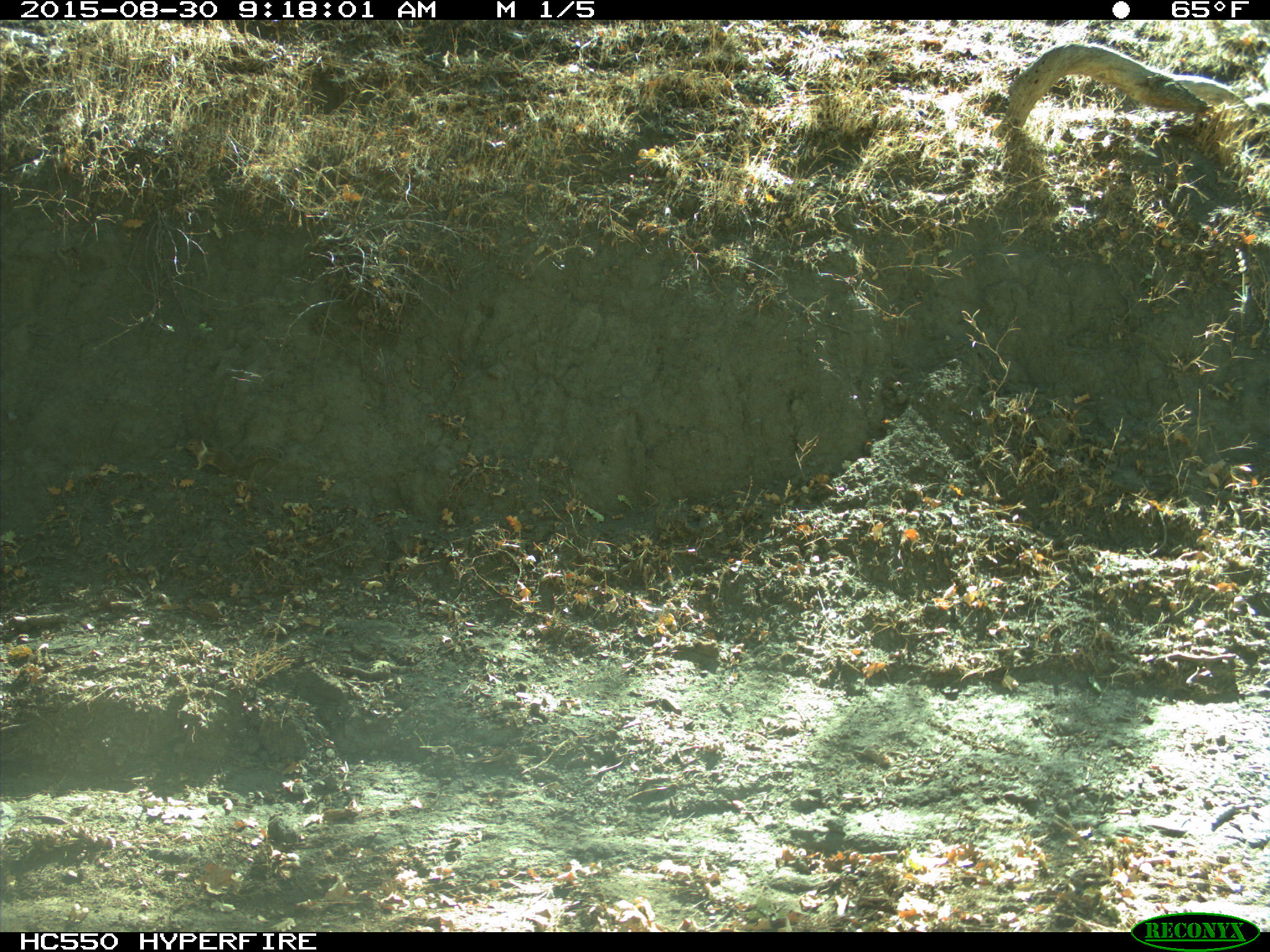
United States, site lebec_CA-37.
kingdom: Animalia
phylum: Chordata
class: Mammalia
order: Rodentia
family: Sciuridae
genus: Otospermophilus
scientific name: Otospermophilus beecheyi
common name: california ground squirrel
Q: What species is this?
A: Otospermophilus beecheyi (california ground squirrel).